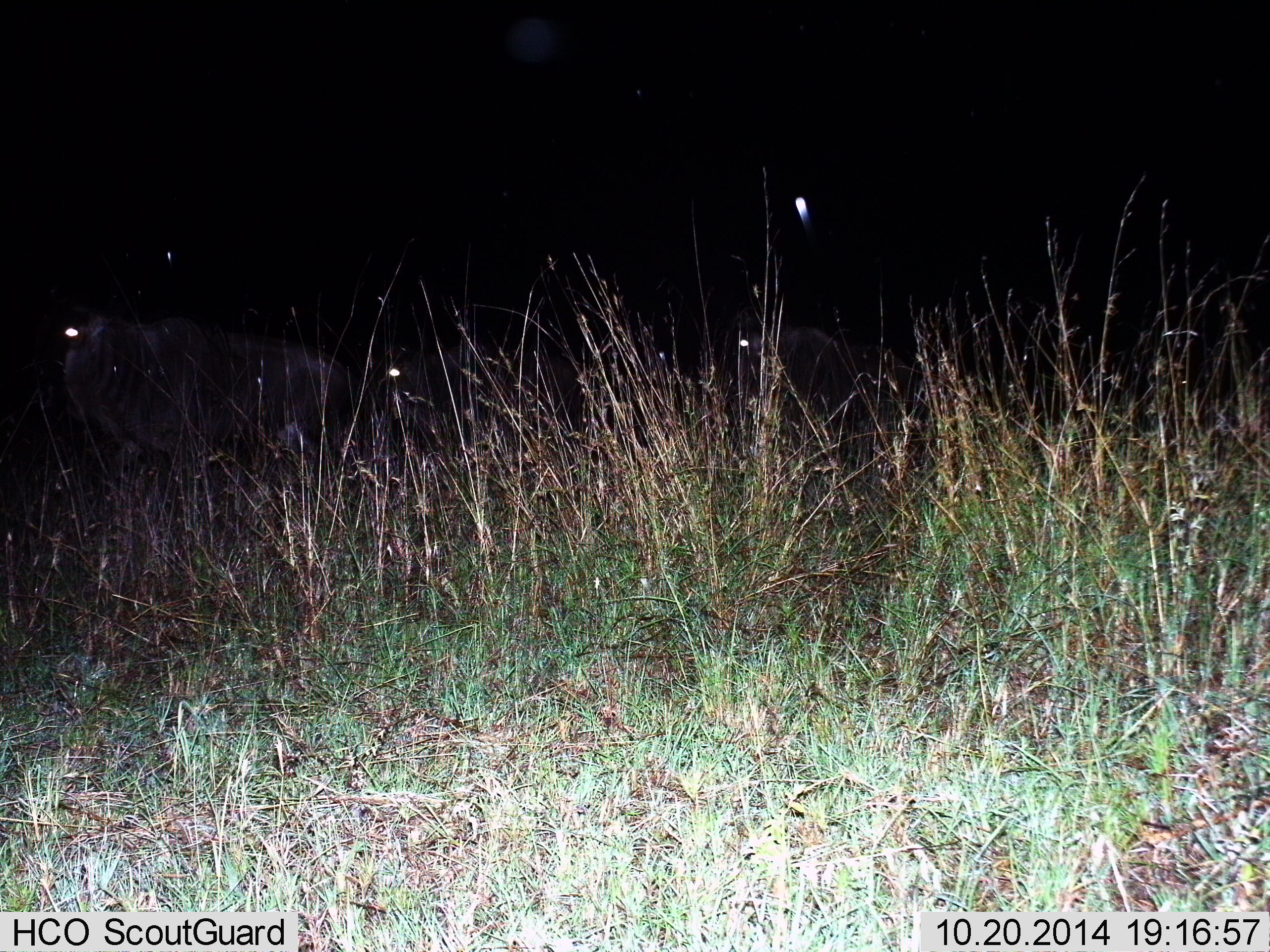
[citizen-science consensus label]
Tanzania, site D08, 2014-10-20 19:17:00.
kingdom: Animalia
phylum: Chordata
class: Mammalia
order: Artiodactyla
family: Bovidae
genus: Connochaetes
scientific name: Connochaetes taurinus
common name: blue wildebeest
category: wildebeest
Wildebeest (blue wildebeest) (Connochaetes taurinus), count 3. Behavior (volunteer vote fractions): standing 50%, resting 10%, moving 50%, interacting 0%. Young present (vote fraction): 0%. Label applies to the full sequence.